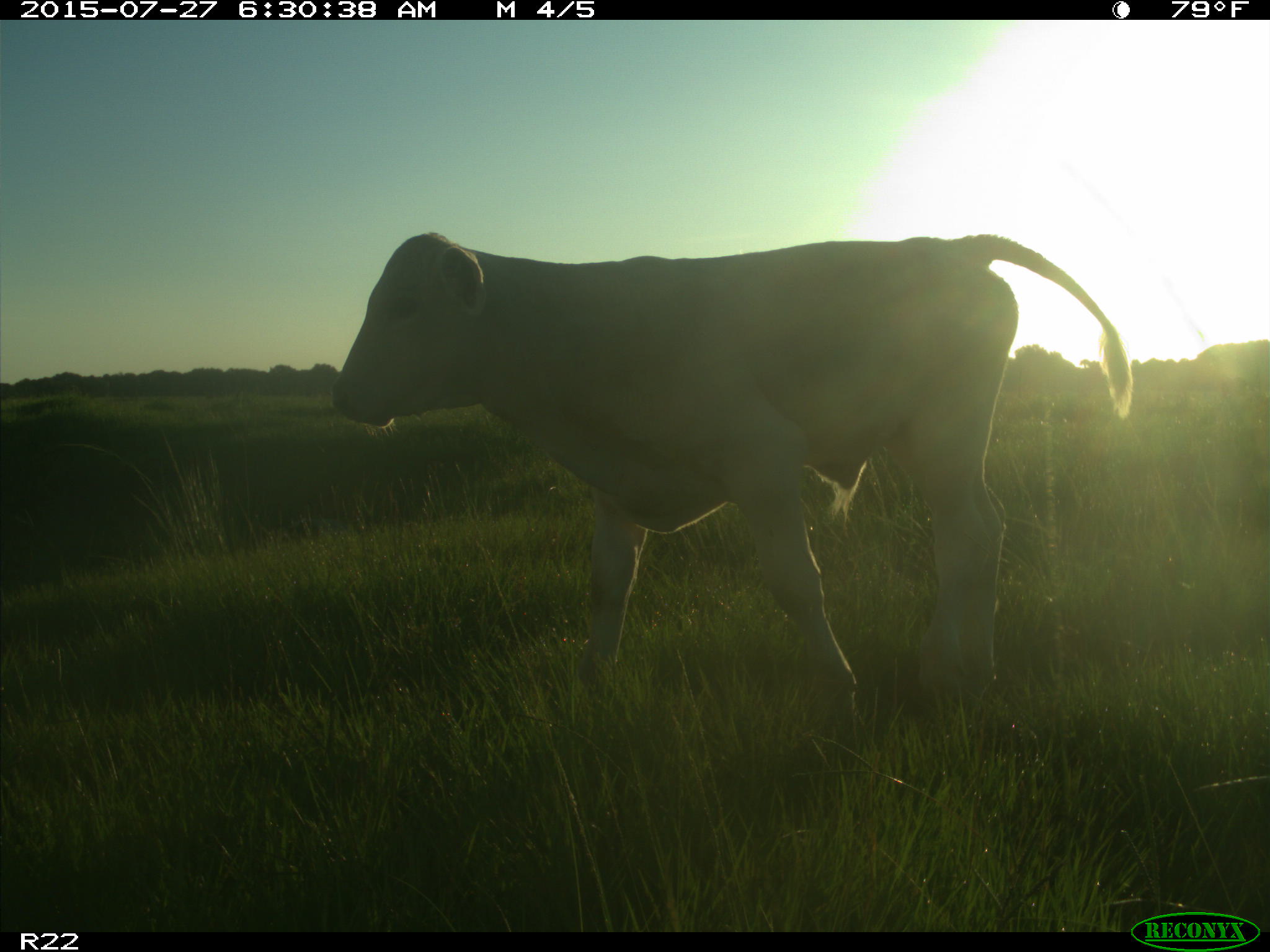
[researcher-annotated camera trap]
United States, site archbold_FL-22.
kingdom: Animalia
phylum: Chordata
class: Mammalia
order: Artiodactyla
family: Bovidae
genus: Bos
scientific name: Bos taurus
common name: domestic cow